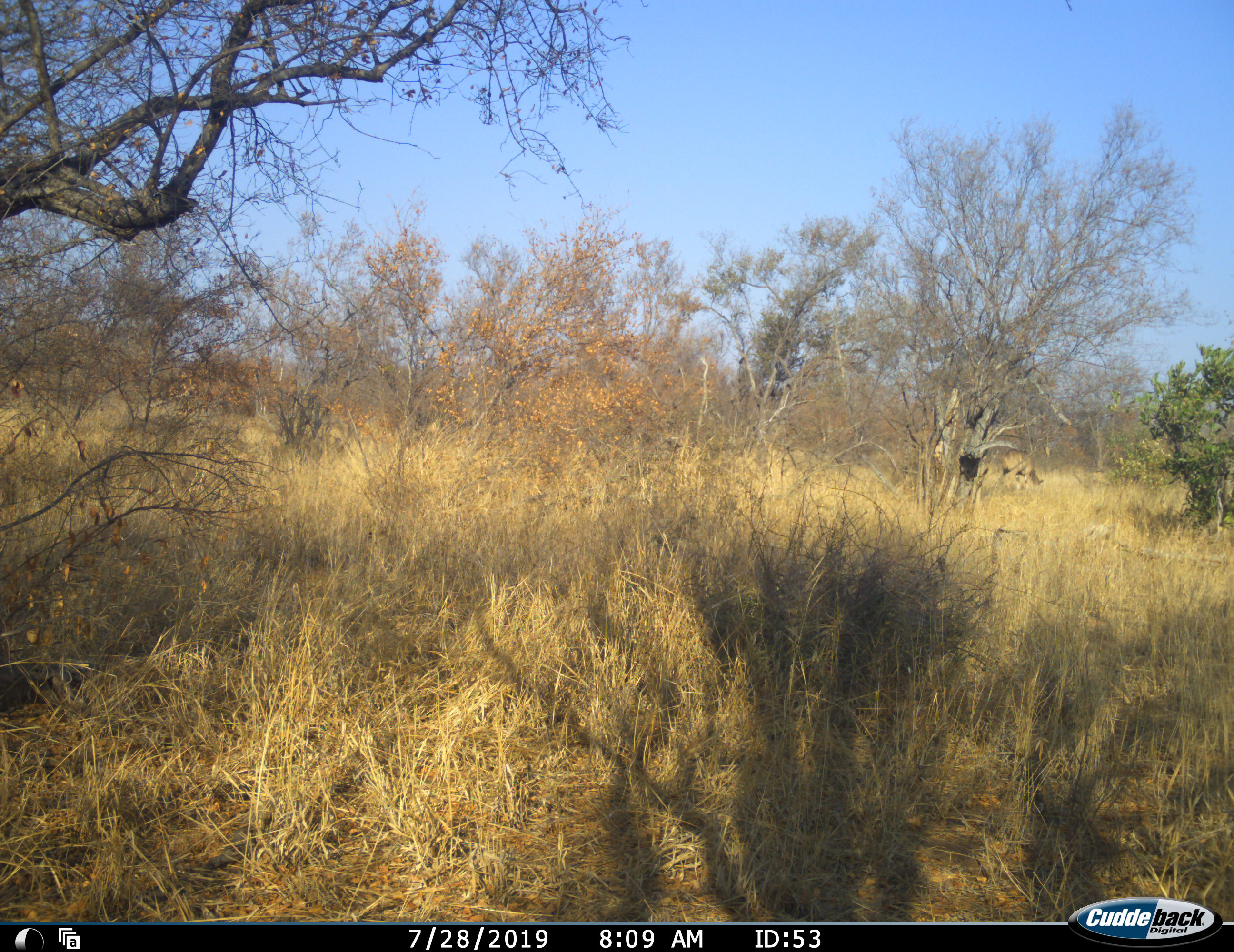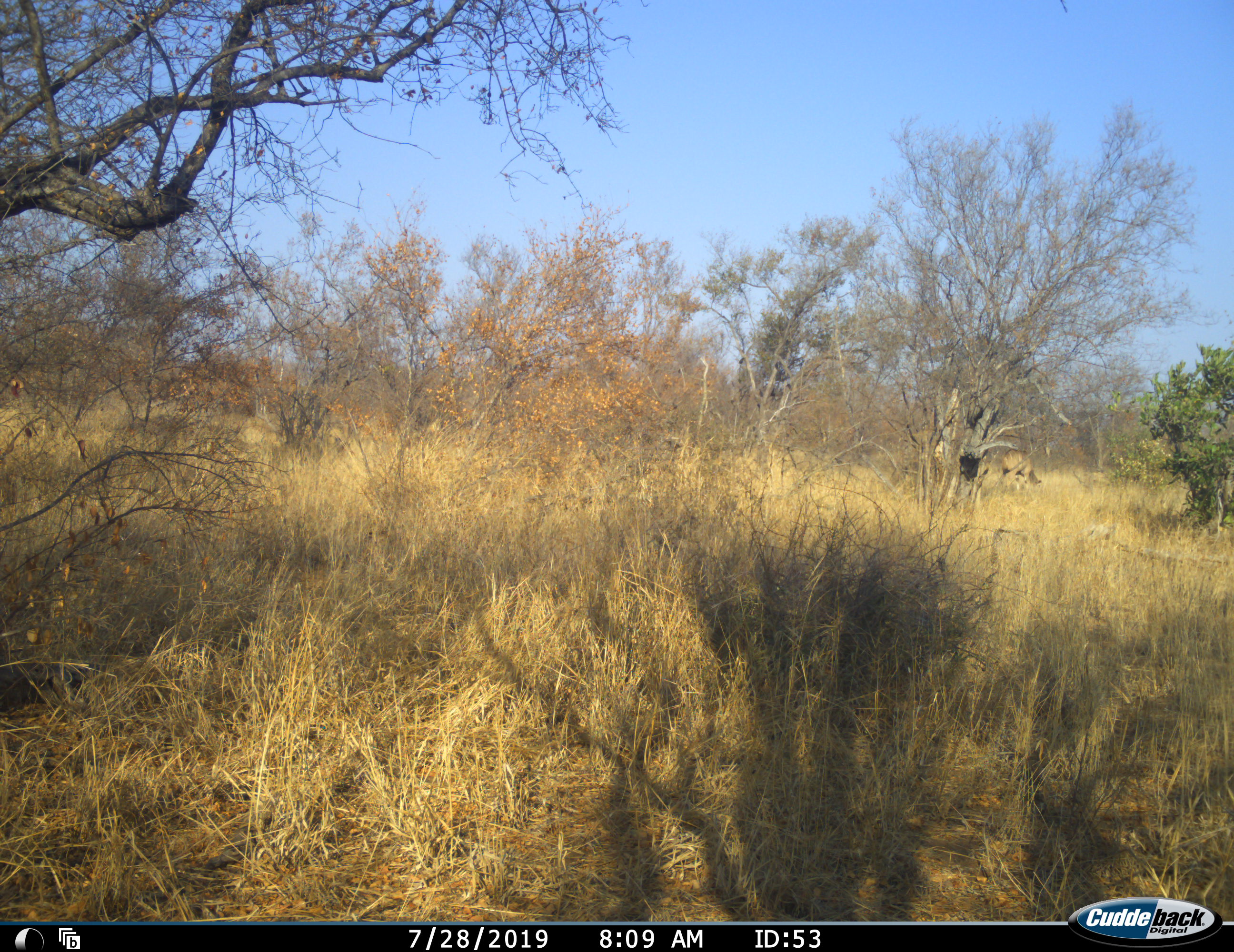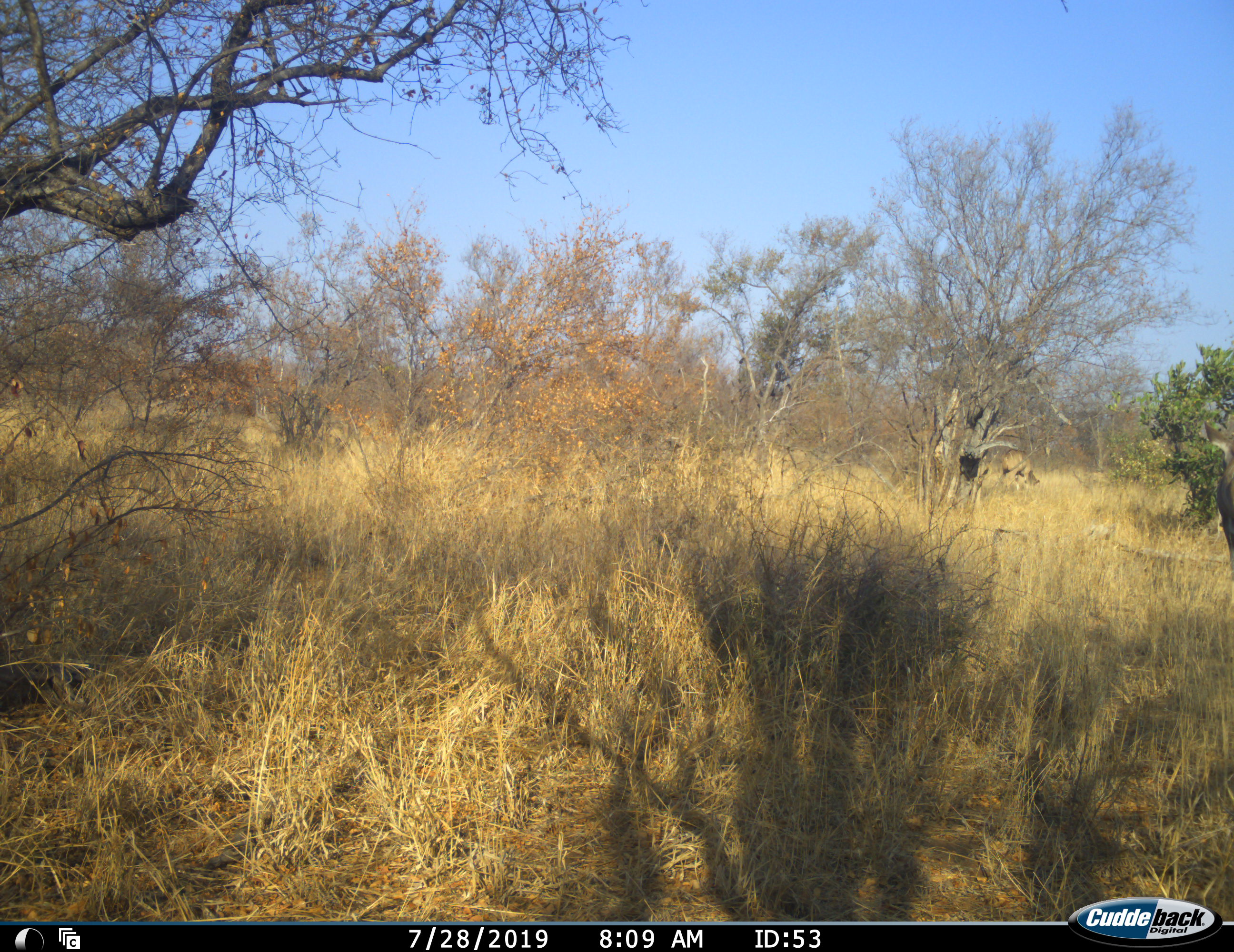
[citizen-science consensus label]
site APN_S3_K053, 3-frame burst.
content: unidentified animal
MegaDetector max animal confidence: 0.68